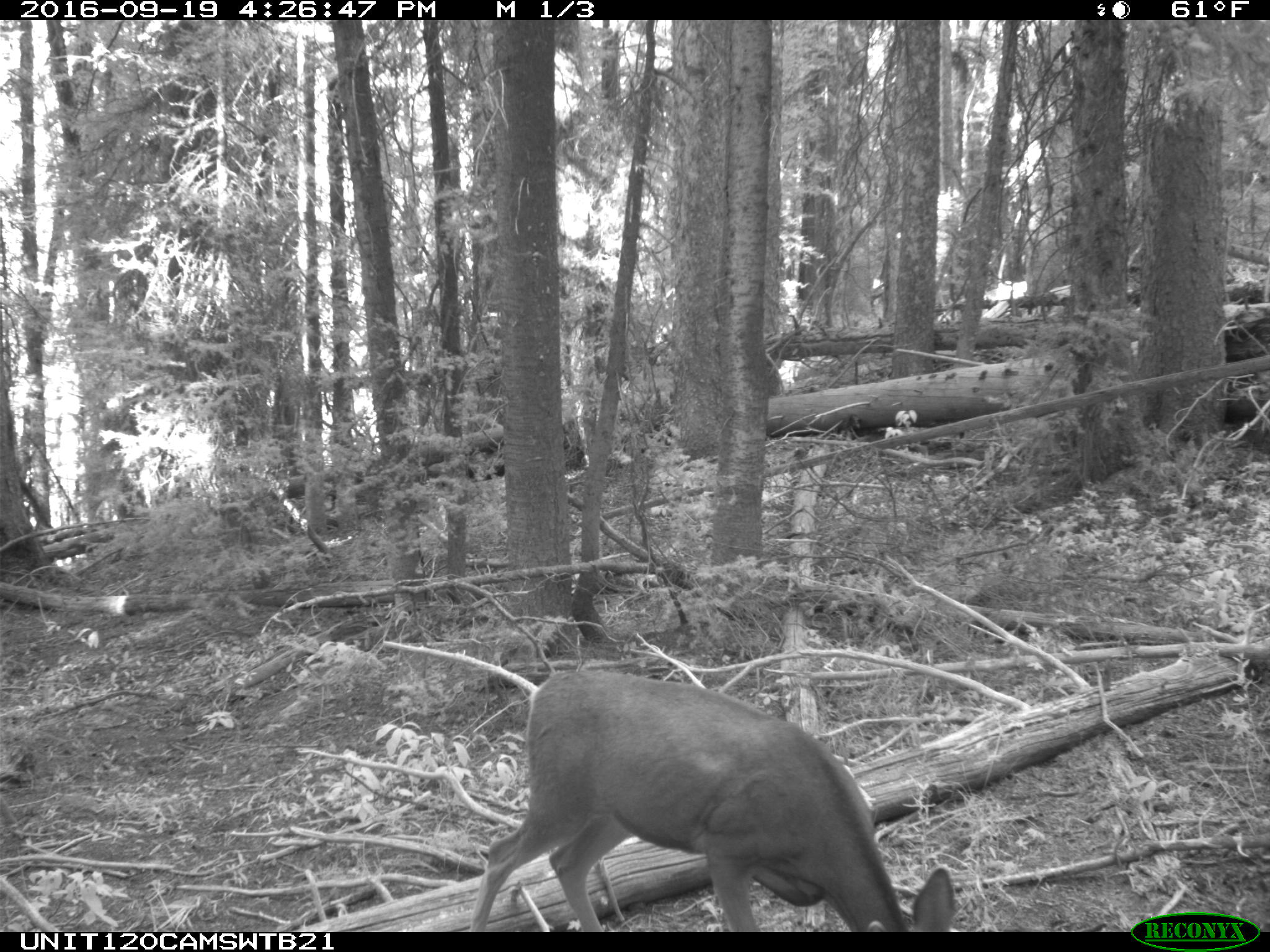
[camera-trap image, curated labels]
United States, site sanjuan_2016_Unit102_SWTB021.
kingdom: Animalia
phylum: Chordata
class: Mammalia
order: Artiodactyla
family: Cervidae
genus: Odocoileus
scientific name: Odocoileus hemionus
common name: mule deer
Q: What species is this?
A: Odocoileus hemionus (mule deer).